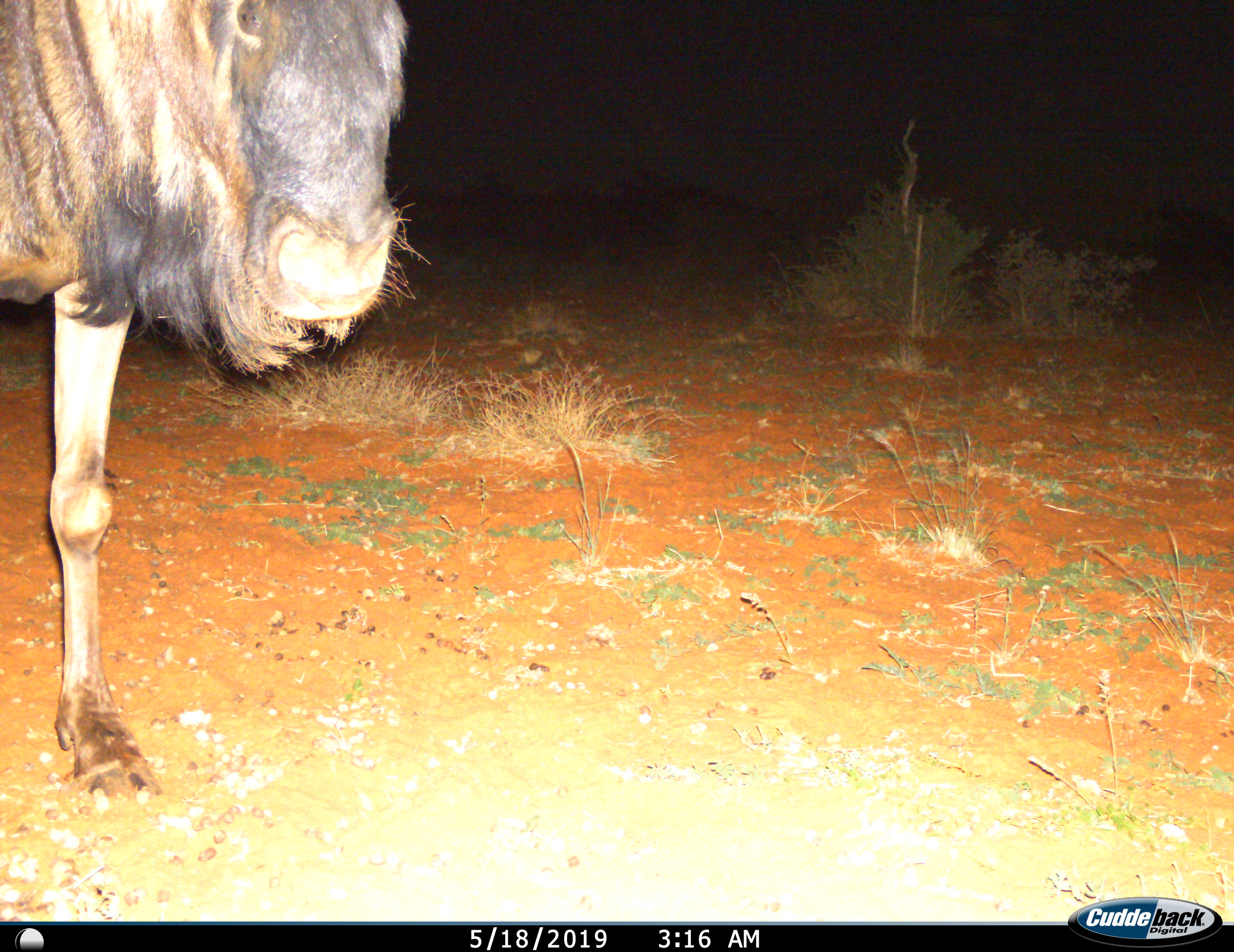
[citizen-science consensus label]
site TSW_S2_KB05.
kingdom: Animalia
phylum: Chordata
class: Mammalia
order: Artiodactyla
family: Bovidae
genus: Connochaetes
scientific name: Connochaetes taurinus taurinus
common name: blue wildebeest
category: wildebeestblue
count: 1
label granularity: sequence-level